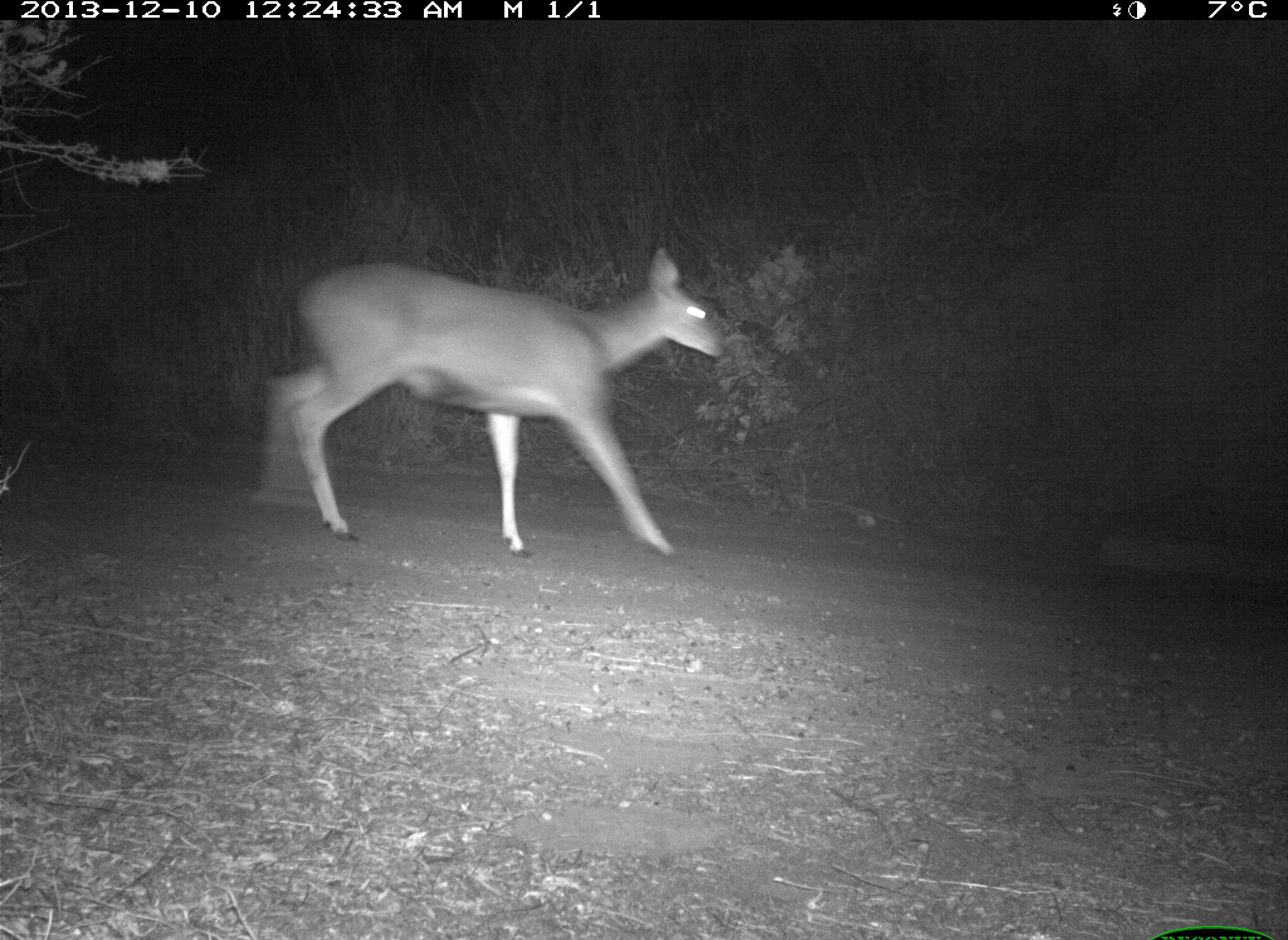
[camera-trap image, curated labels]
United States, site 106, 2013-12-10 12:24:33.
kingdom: Animalia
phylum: Chordata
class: Mammalia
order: Artiodactyla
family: Cervidae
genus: Odocoileus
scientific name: Odocoileus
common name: deer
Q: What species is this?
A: Deer (Odocoileus).